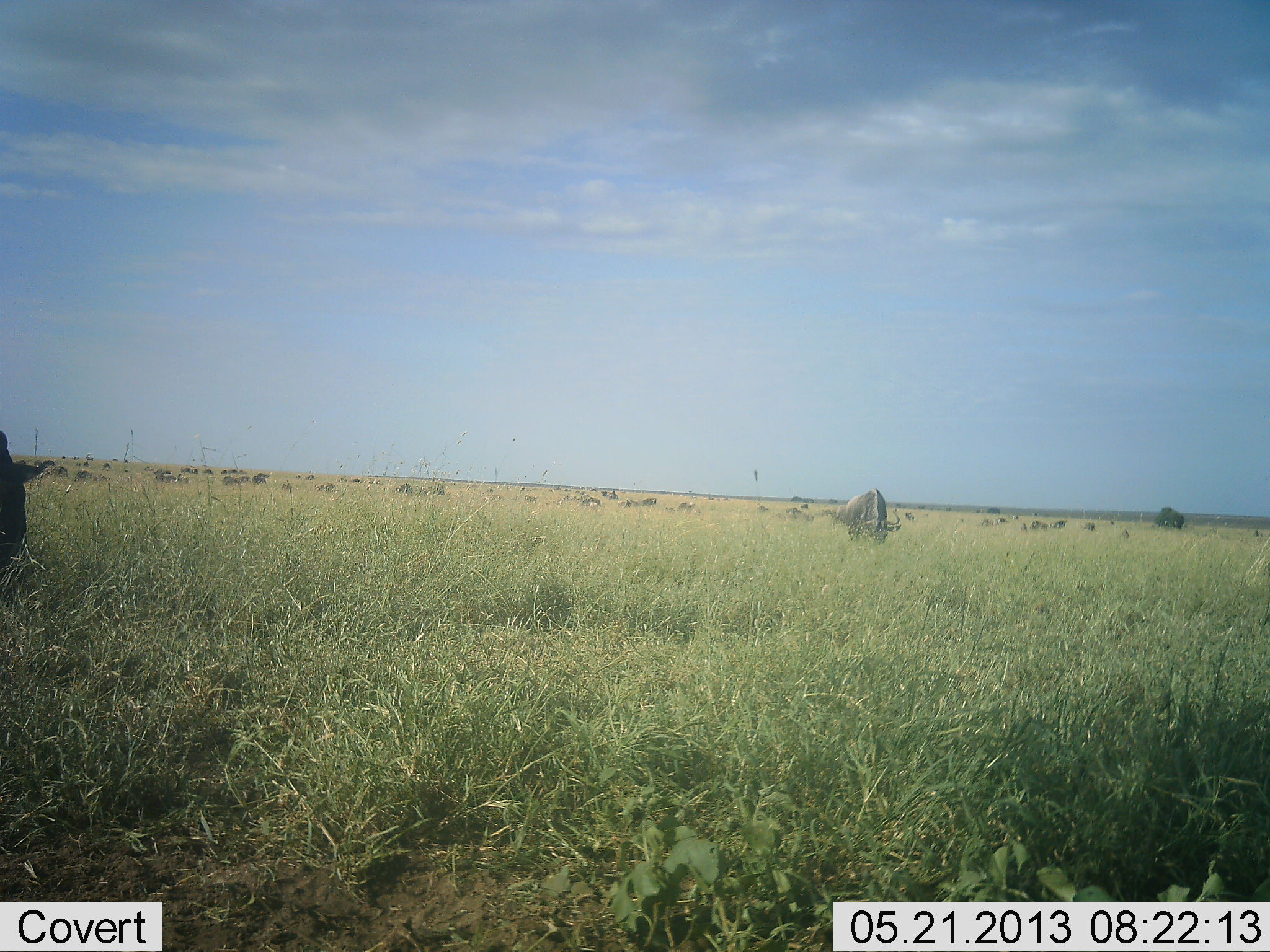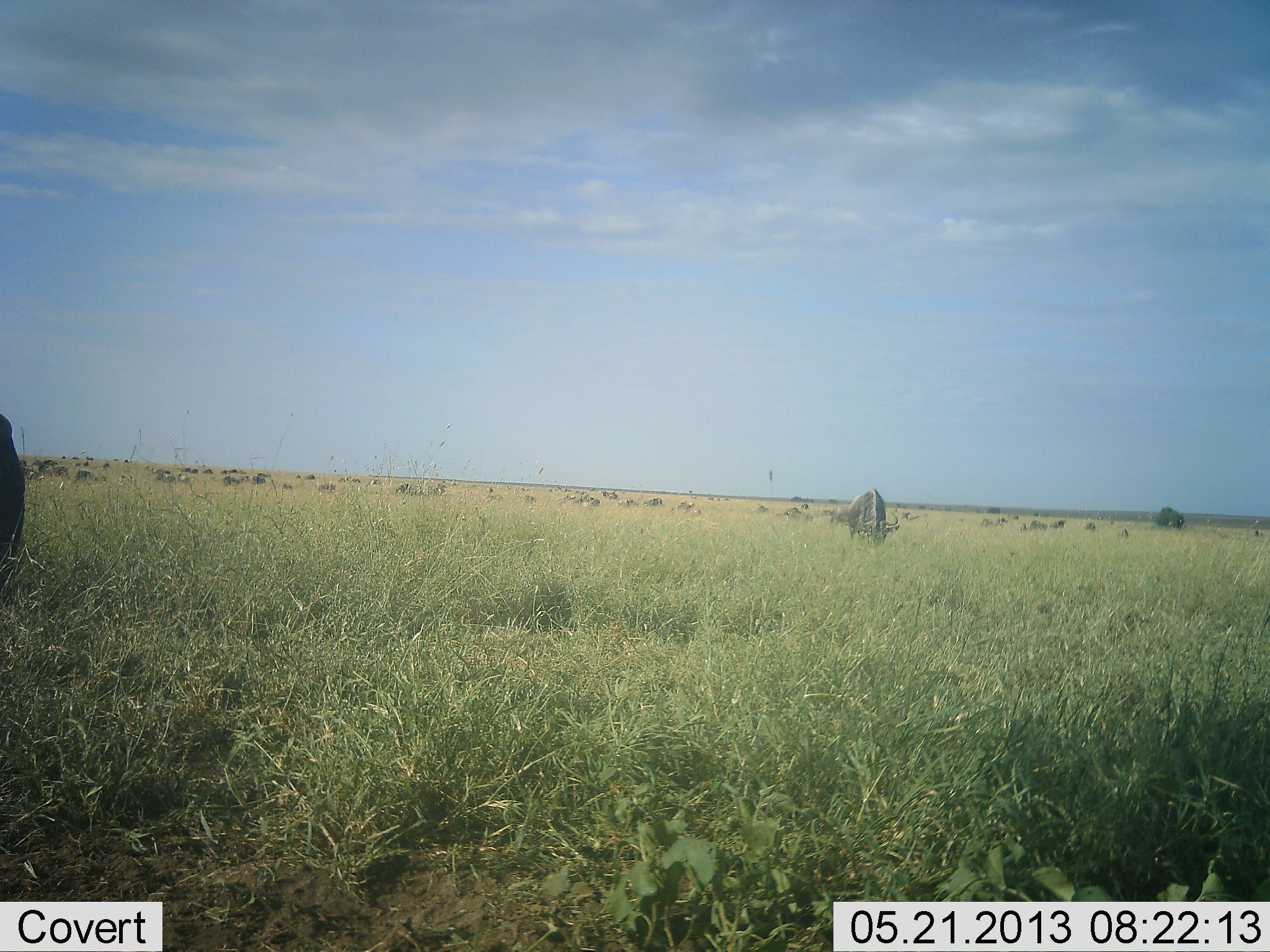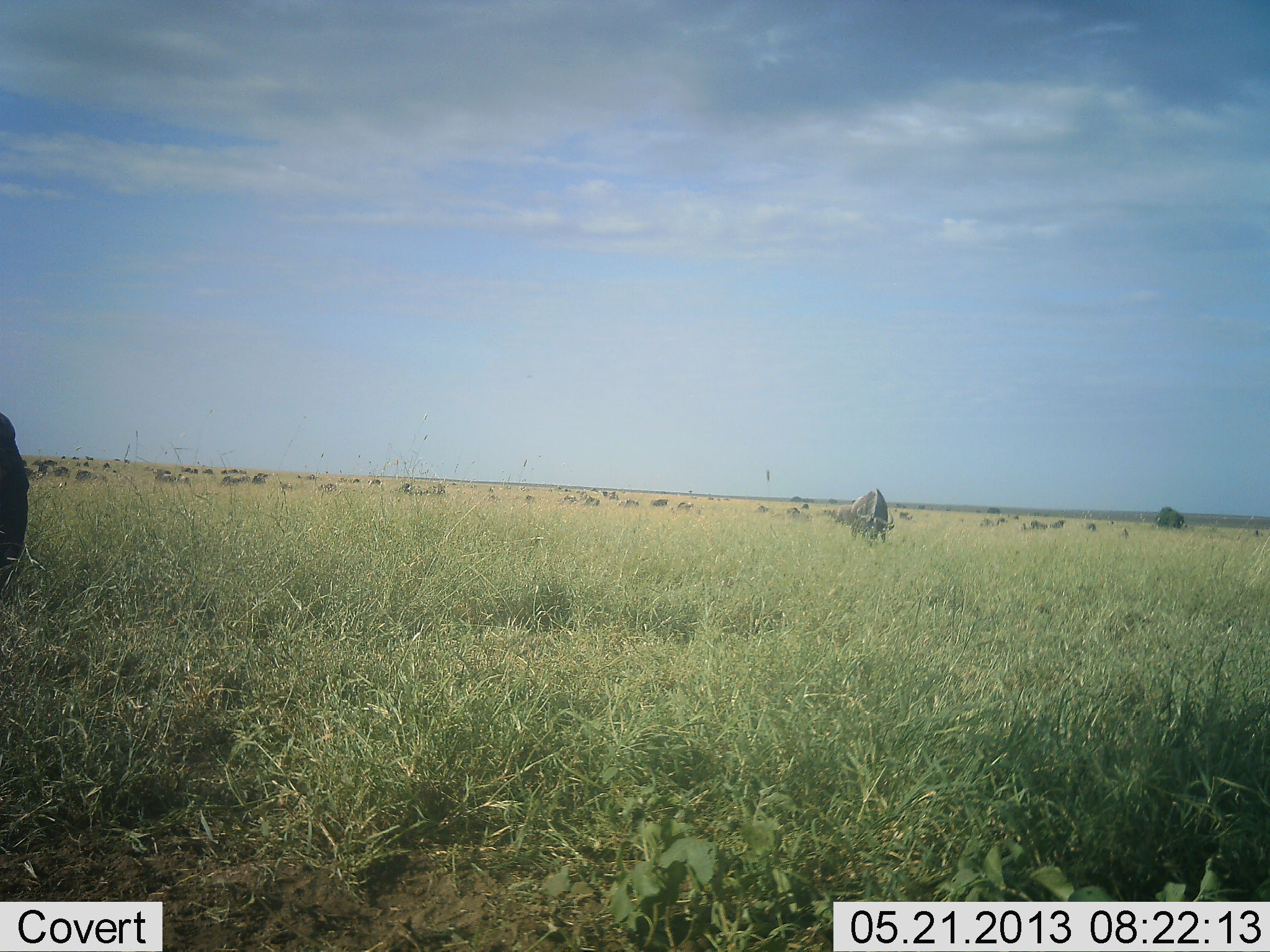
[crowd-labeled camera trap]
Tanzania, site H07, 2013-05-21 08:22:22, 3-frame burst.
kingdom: Animalia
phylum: Chordata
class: Mammalia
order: Artiodactyla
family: Bovidae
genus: Connochaetes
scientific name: Connochaetes taurinus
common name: blue wildebeest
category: wildebeest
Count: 11-50.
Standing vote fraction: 39%.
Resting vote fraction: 6%.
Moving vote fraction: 11%.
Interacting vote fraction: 0%.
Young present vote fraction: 0%.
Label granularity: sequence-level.